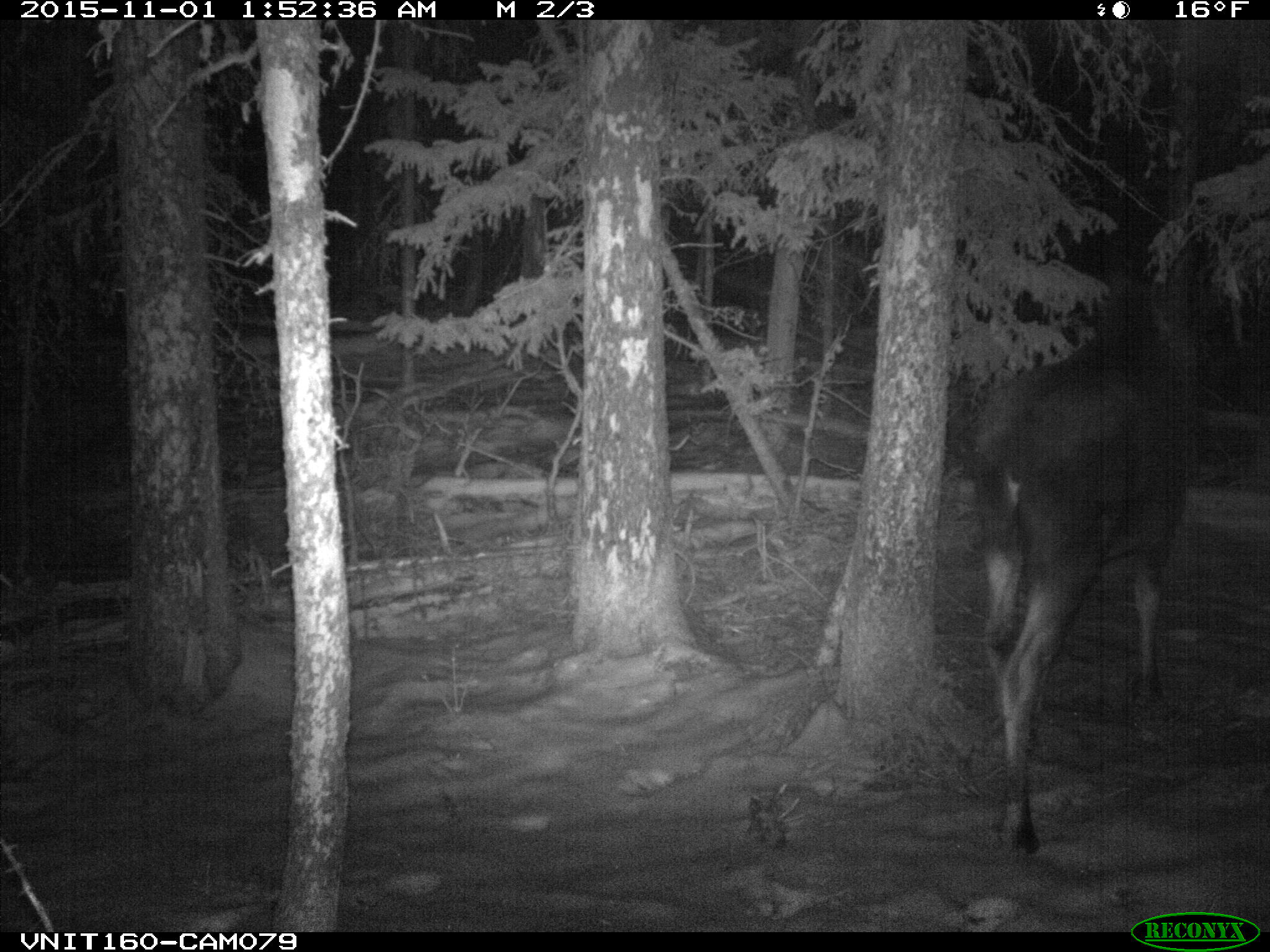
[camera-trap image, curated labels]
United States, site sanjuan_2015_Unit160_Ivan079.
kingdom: Animalia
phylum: Chordata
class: Mammalia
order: Artiodactyla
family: Cervidae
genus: Alces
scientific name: Alces alces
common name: moose